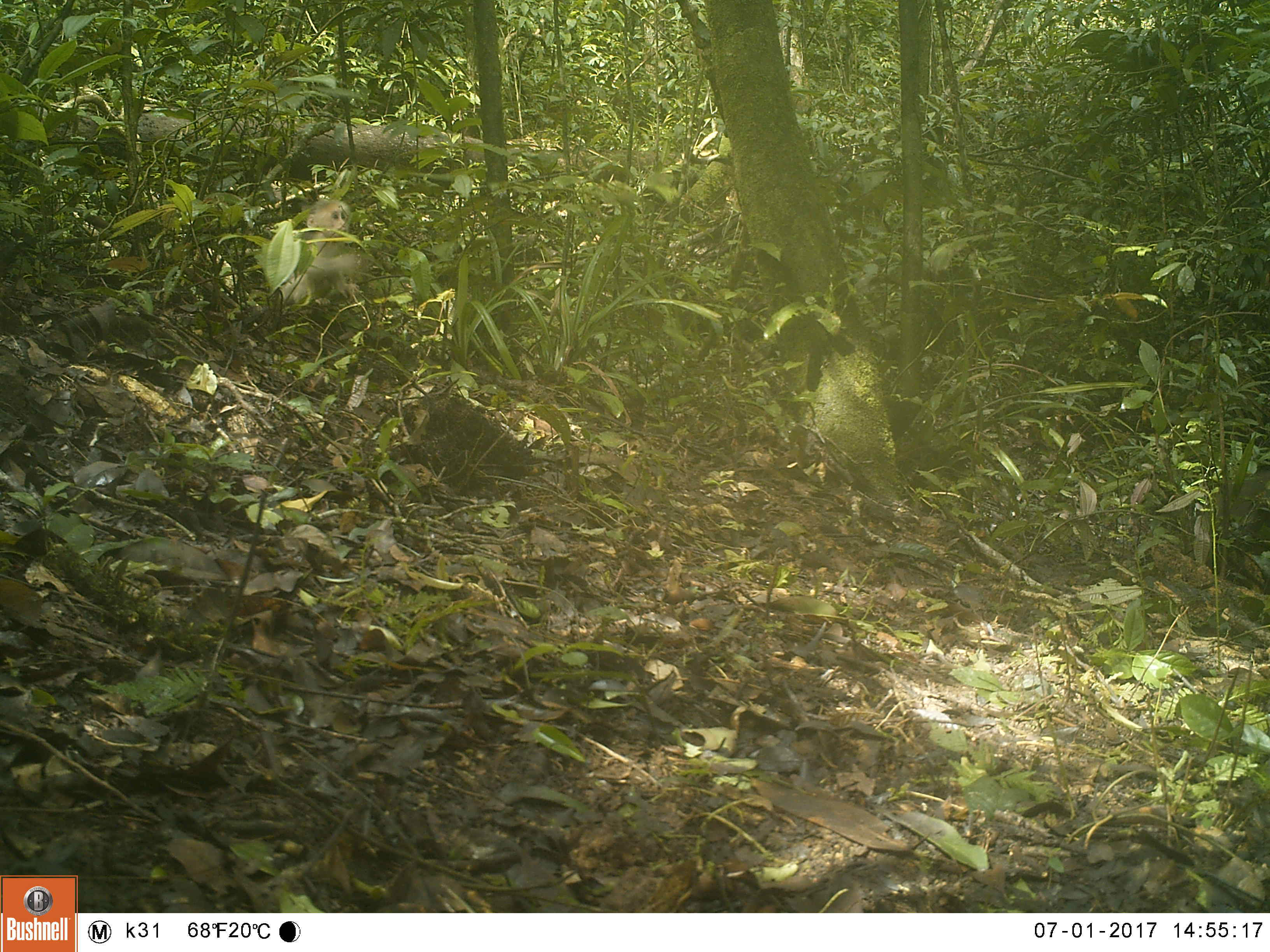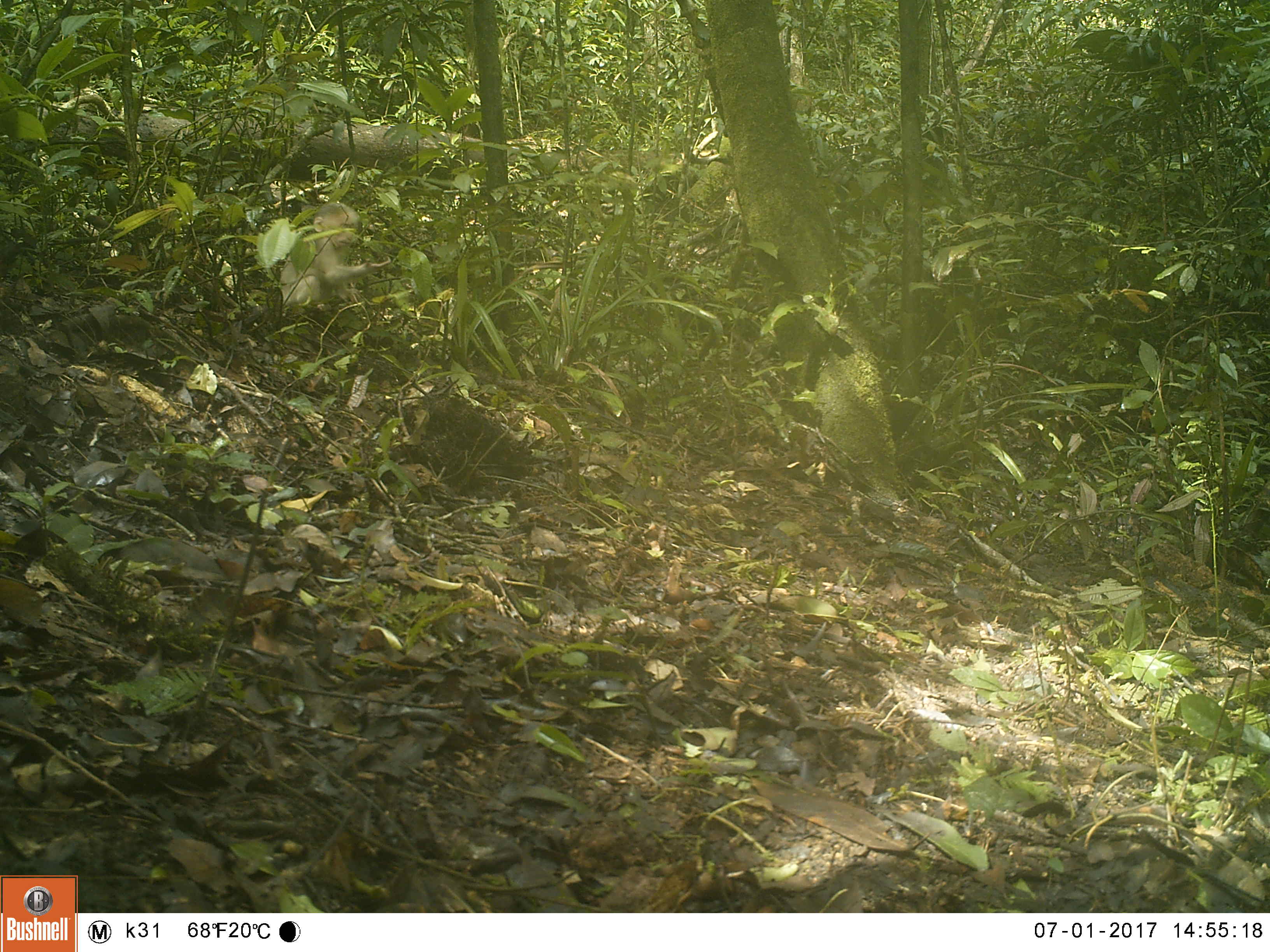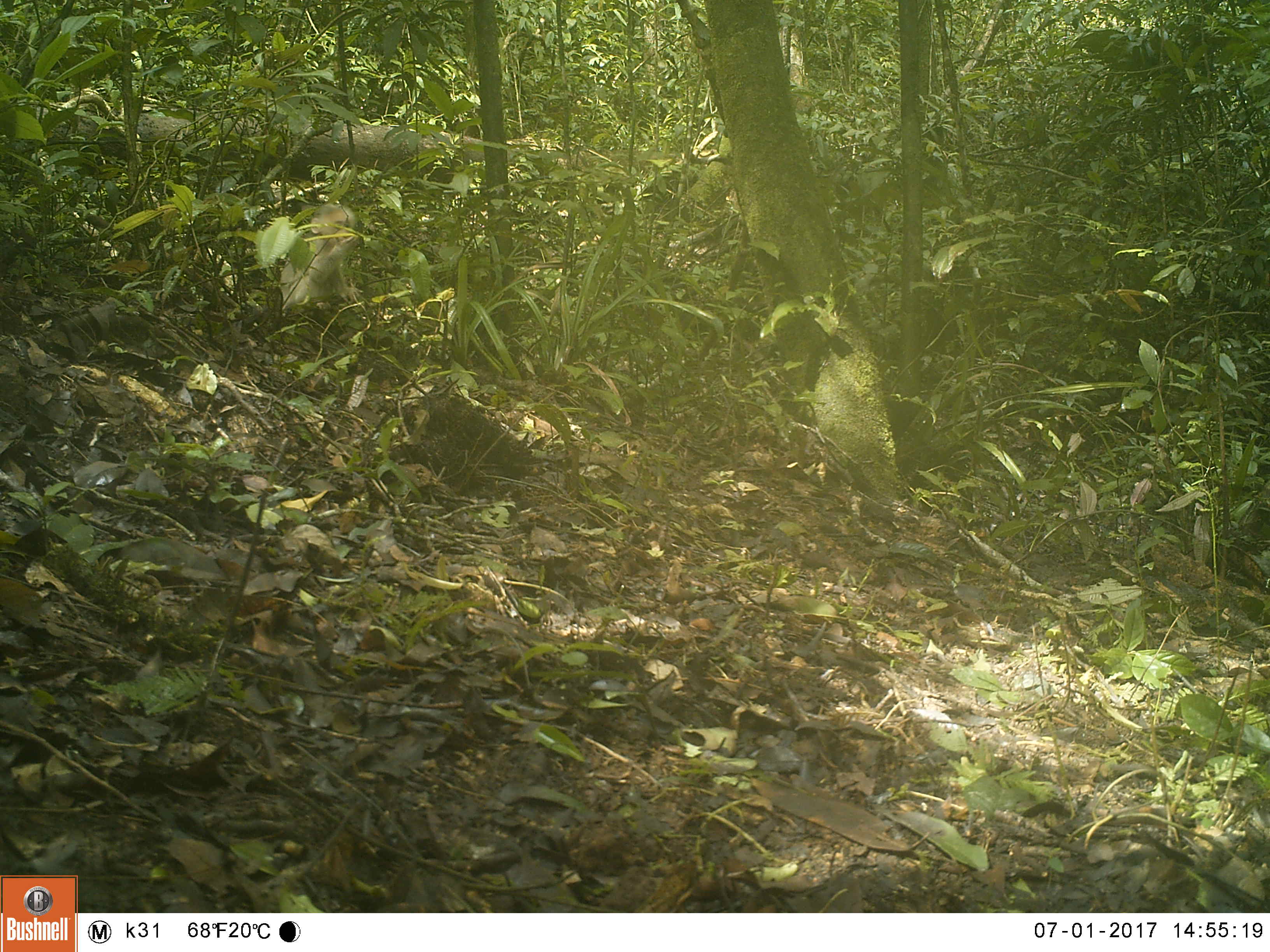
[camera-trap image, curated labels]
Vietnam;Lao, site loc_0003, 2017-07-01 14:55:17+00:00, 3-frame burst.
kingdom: Animalia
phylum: Chordata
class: Mammalia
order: Primates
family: Cercopithecidae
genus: Macaca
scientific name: Macaca nemestrina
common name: pig-tailed macaque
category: pig tailed macaque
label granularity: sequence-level